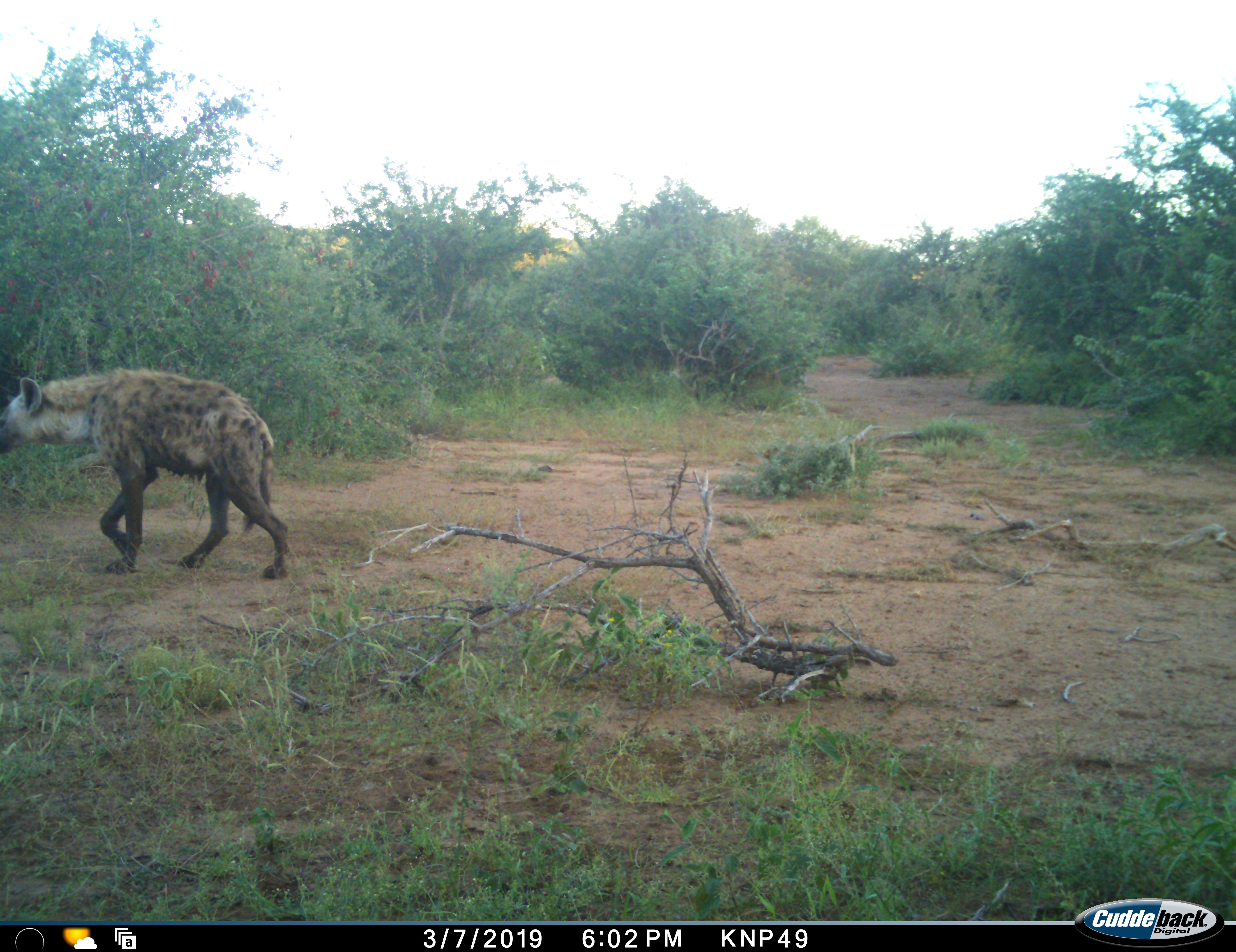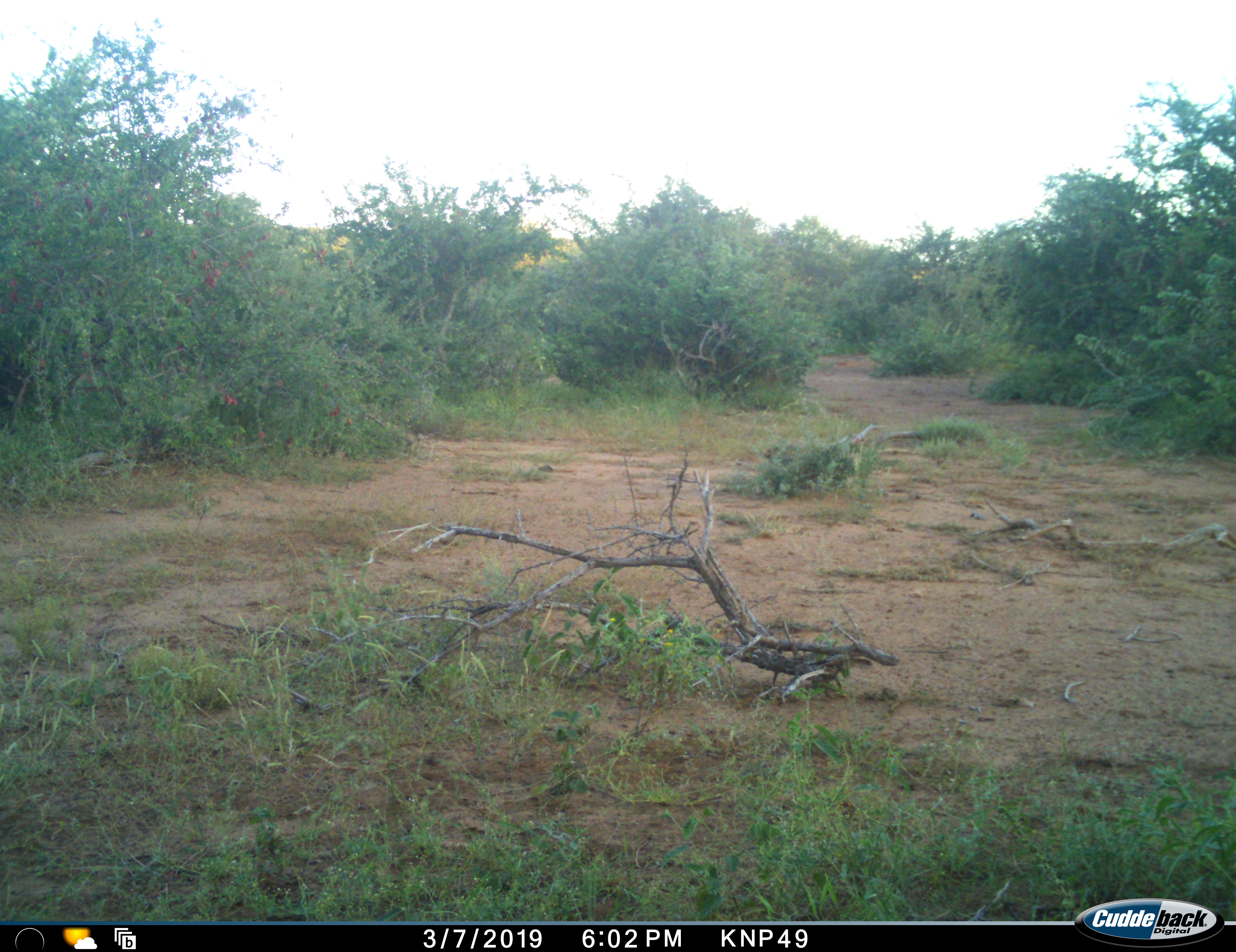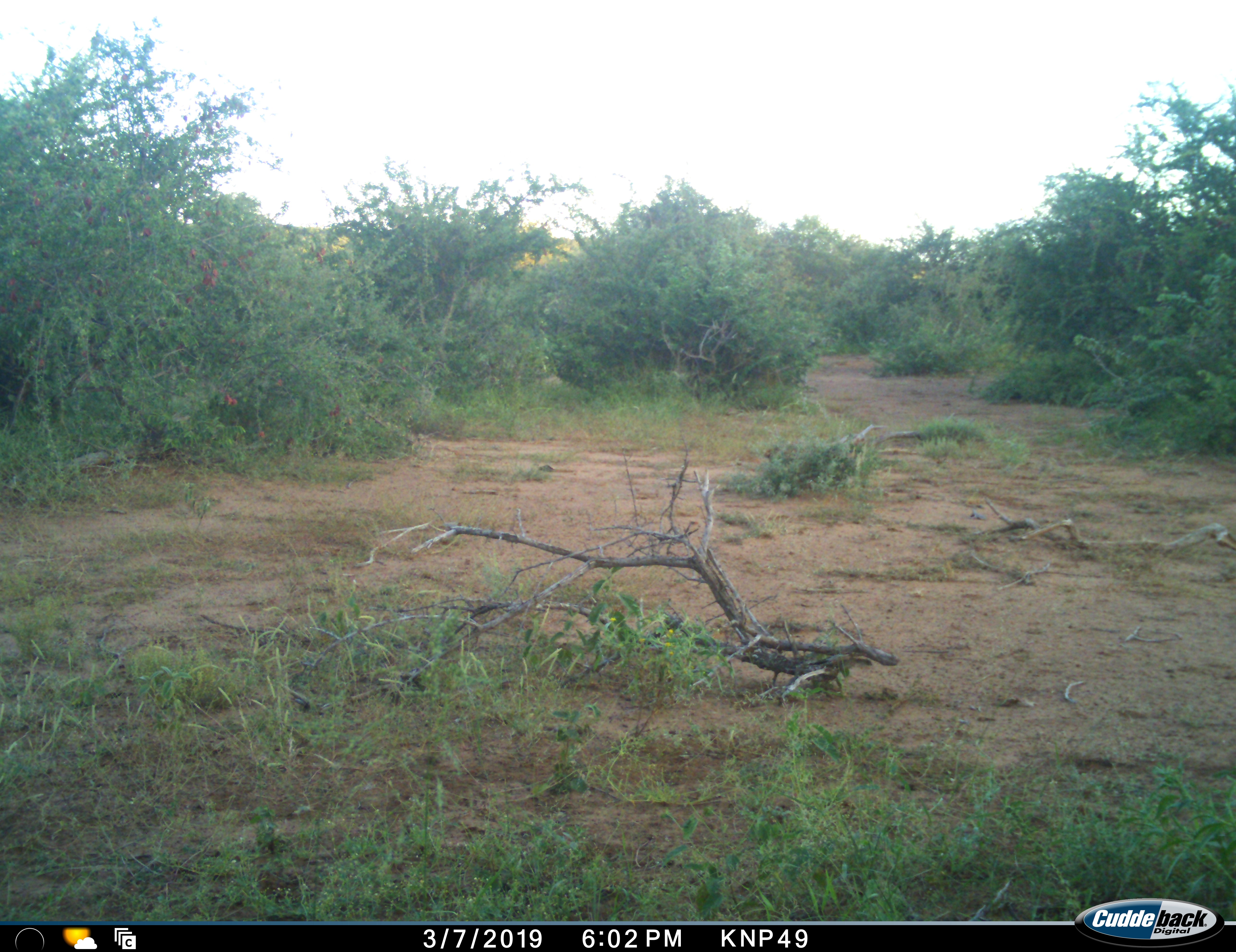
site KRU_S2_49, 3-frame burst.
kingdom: Animalia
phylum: Chordata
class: Mammalia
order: Carnivora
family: Hyaenidae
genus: Crocuta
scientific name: Crocuta crocuta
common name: spotted hyena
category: hyenaspotted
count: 1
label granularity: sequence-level